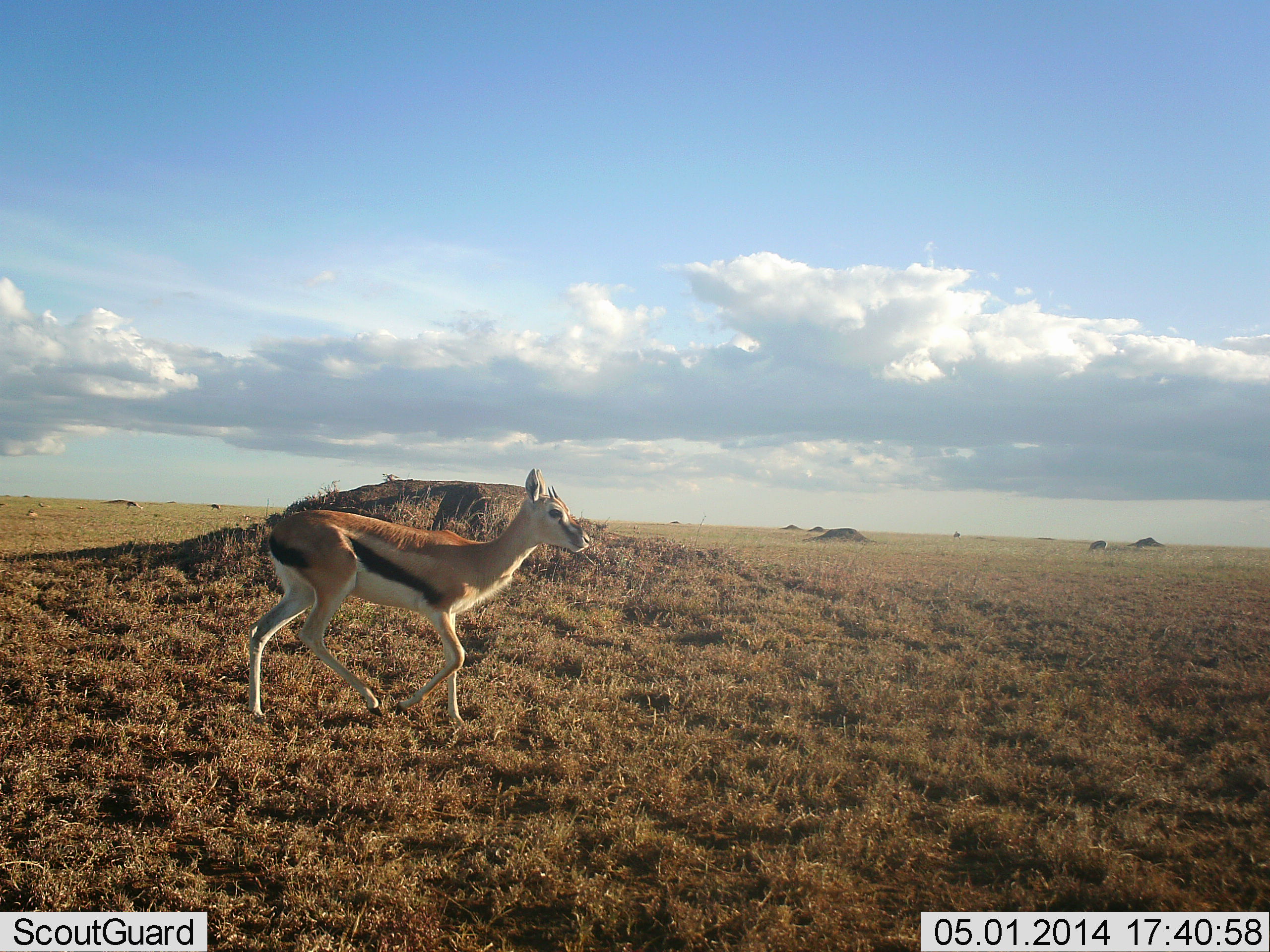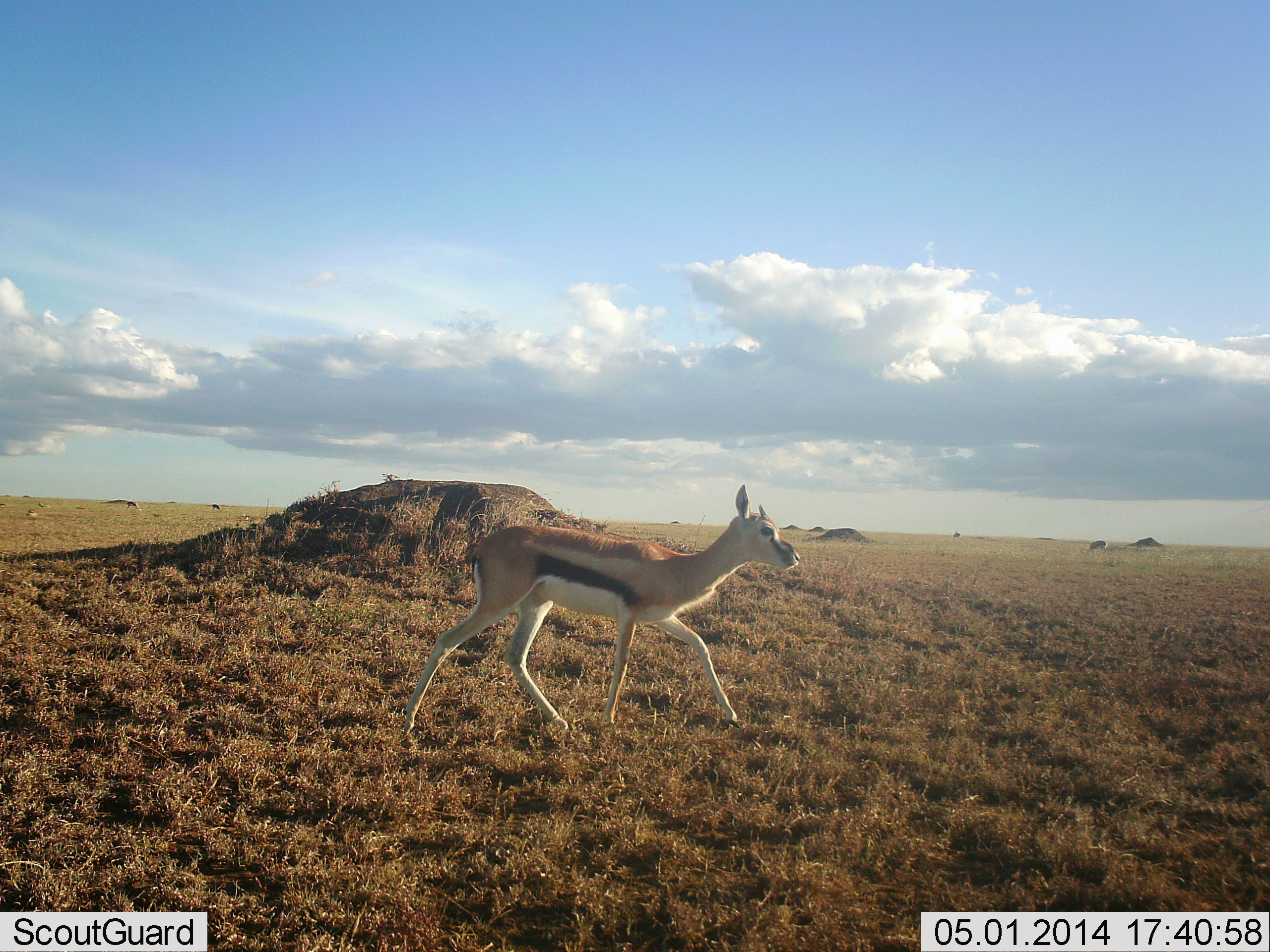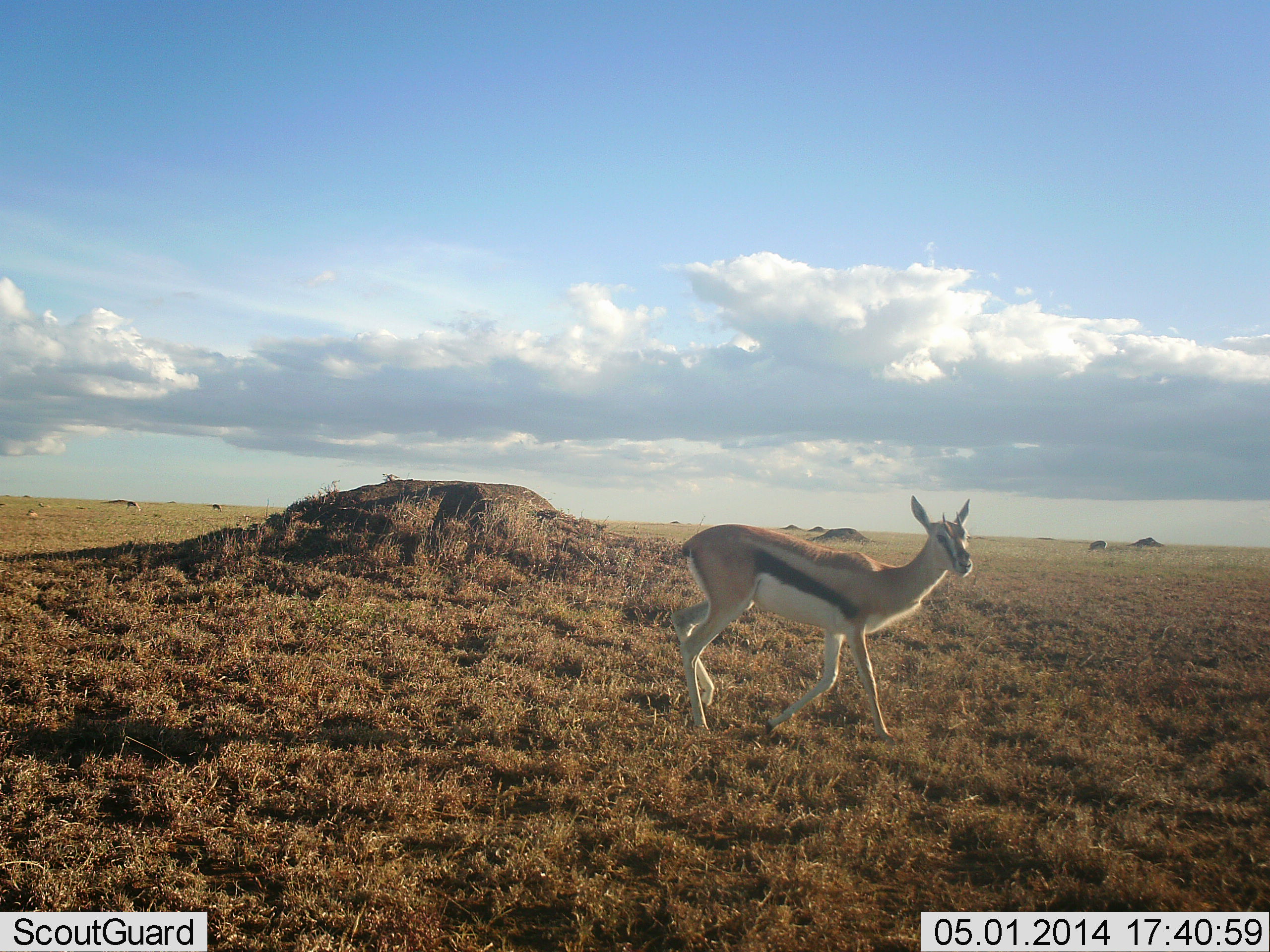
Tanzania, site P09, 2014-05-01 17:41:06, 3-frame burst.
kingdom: Animalia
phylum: Chordata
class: Mammalia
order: Artiodactyla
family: Bovidae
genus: Eudorcas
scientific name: Eudorcas thomsonii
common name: thomson's gazelle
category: gazellethomsons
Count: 1.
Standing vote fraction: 0%.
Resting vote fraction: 0%.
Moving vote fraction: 100%.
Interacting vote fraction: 0%.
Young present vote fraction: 10%.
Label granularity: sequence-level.